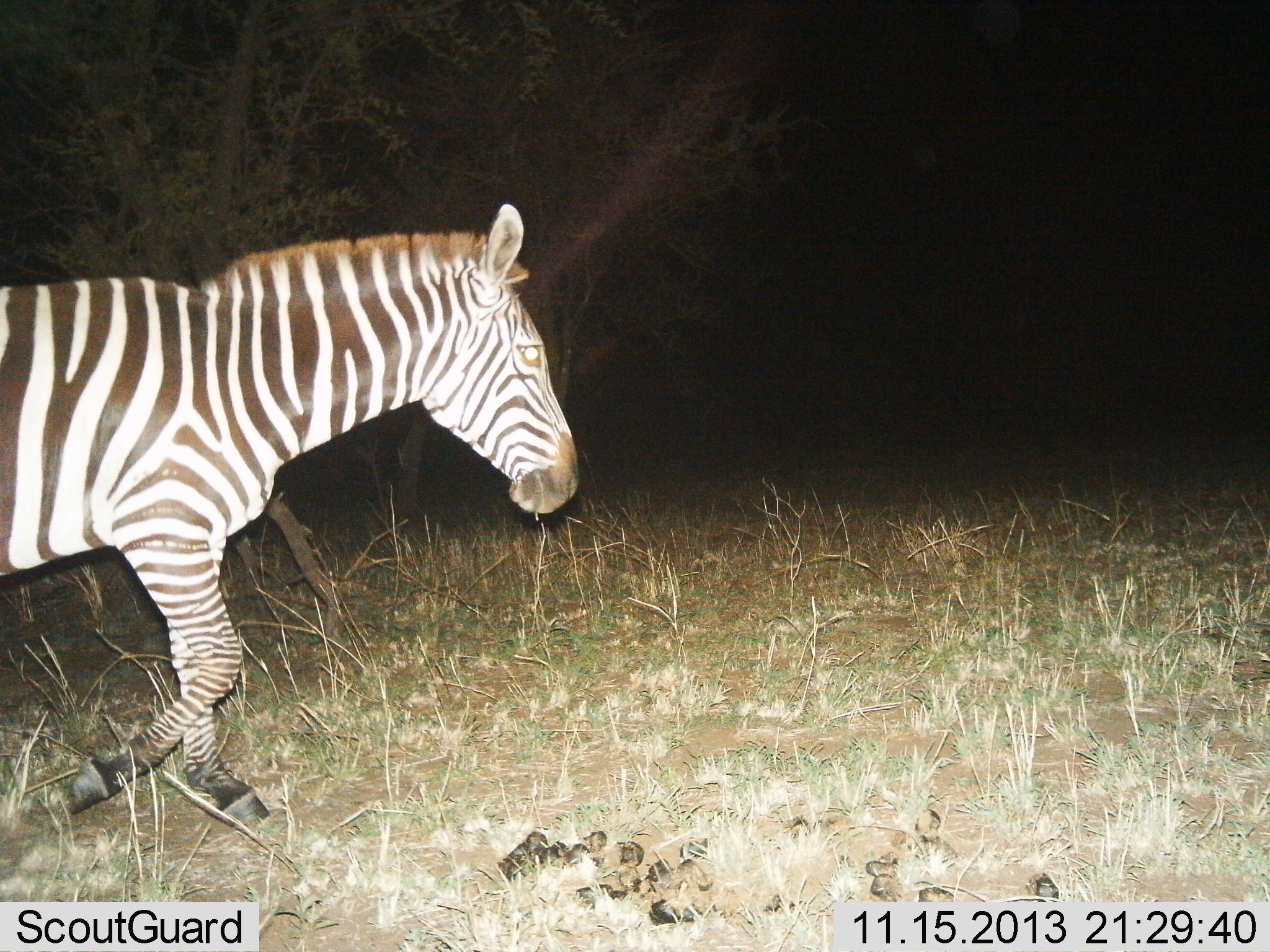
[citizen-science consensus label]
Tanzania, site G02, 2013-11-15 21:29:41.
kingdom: Animalia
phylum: Chordata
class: Mammalia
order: Perissodactyla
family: Equidae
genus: Equus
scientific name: Equus quagga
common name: plains zebra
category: zebra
Zebra (plains zebra) (Equus quagga), count 1. Behavior (volunteer vote fractions): standing 10%, resting 0%, moving 90%, interacting 0%. Young present (vote fraction): 0%. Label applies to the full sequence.